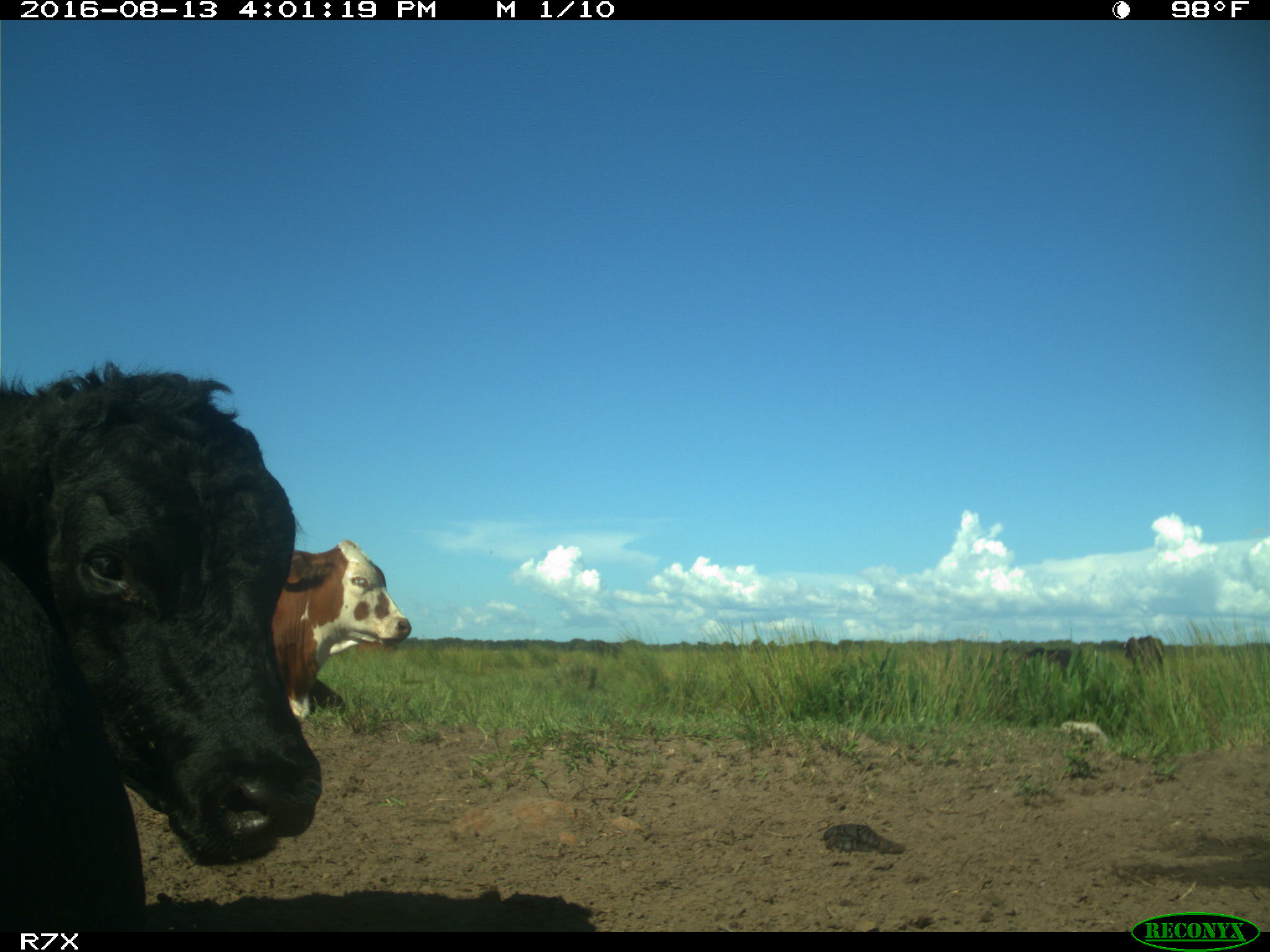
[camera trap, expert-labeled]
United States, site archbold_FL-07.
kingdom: Animalia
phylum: Chordata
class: Mammalia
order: Artiodactyla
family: Bovidae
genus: Bos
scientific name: Bos taurus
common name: domestic cow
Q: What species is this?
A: Bos taurus (domestic cow).